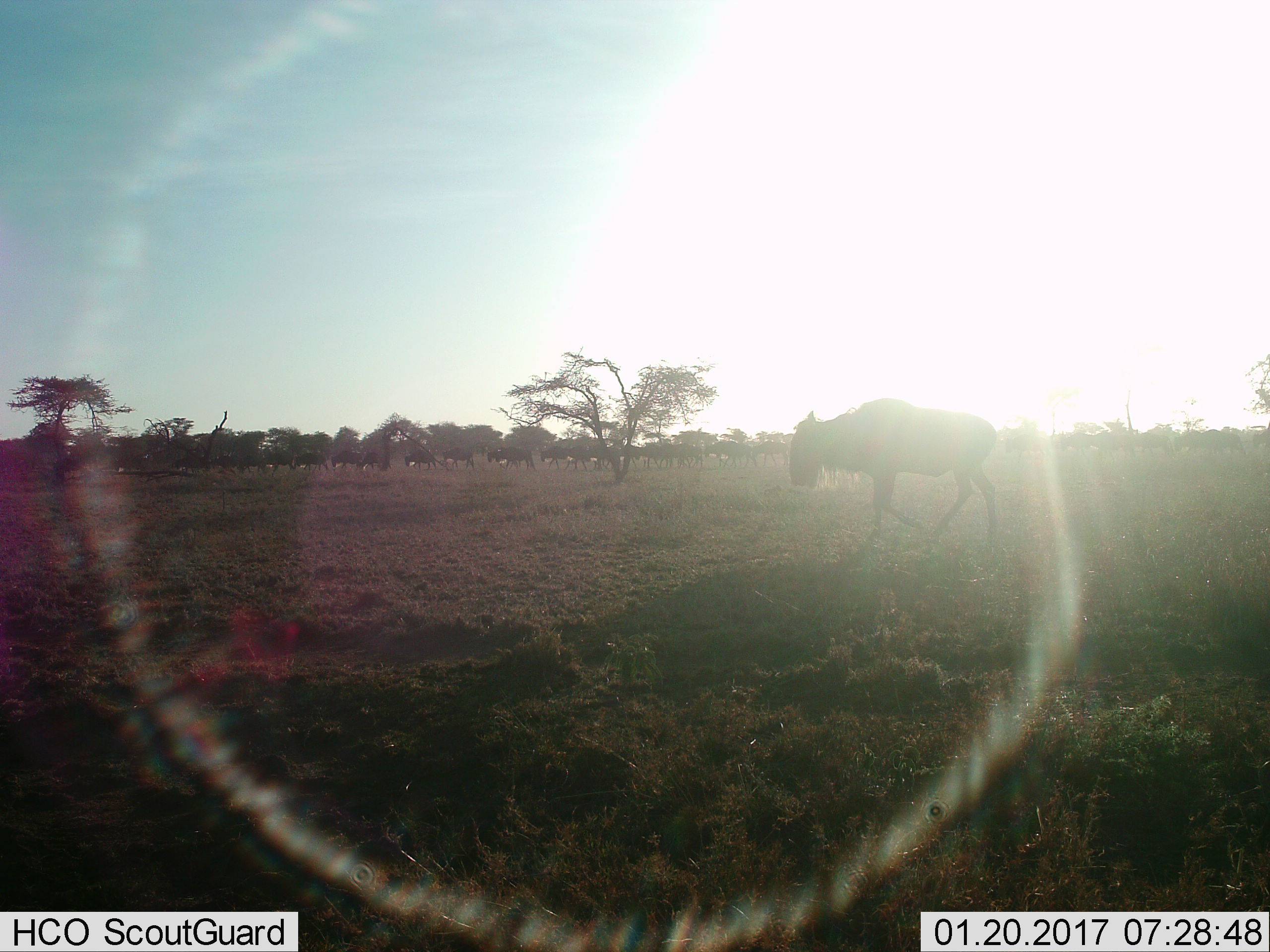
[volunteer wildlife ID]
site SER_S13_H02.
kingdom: Animalia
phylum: Chordata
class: Mammalia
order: Artiodactyla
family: Bovidae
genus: Connochaetes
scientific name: Connochaetes taurinus taurinus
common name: blue wildebeest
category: wildebeestblue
Wildebeestblue (blue wildebeest) (Connochaetes taurinus taurinus), count 11-50. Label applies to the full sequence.